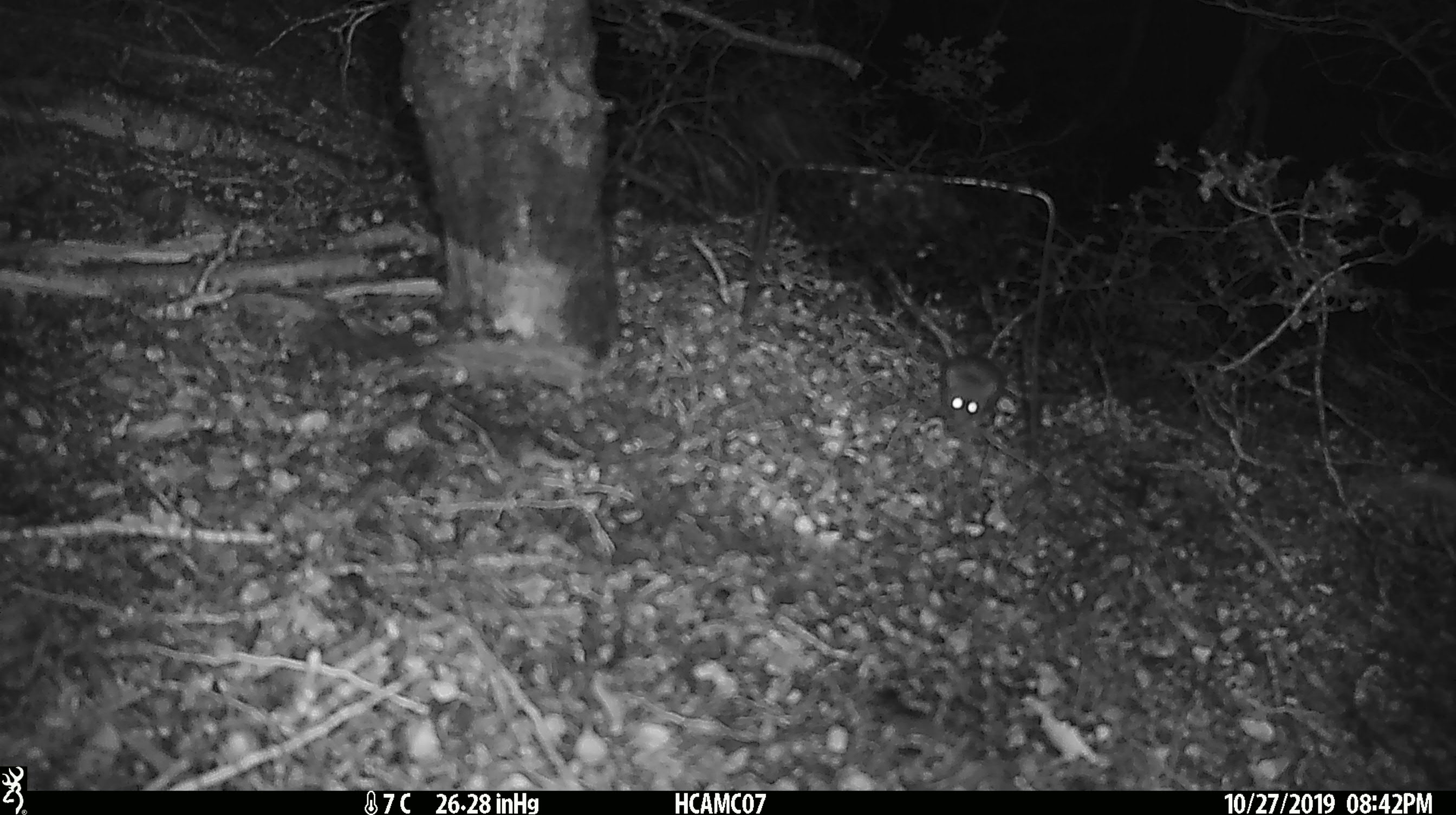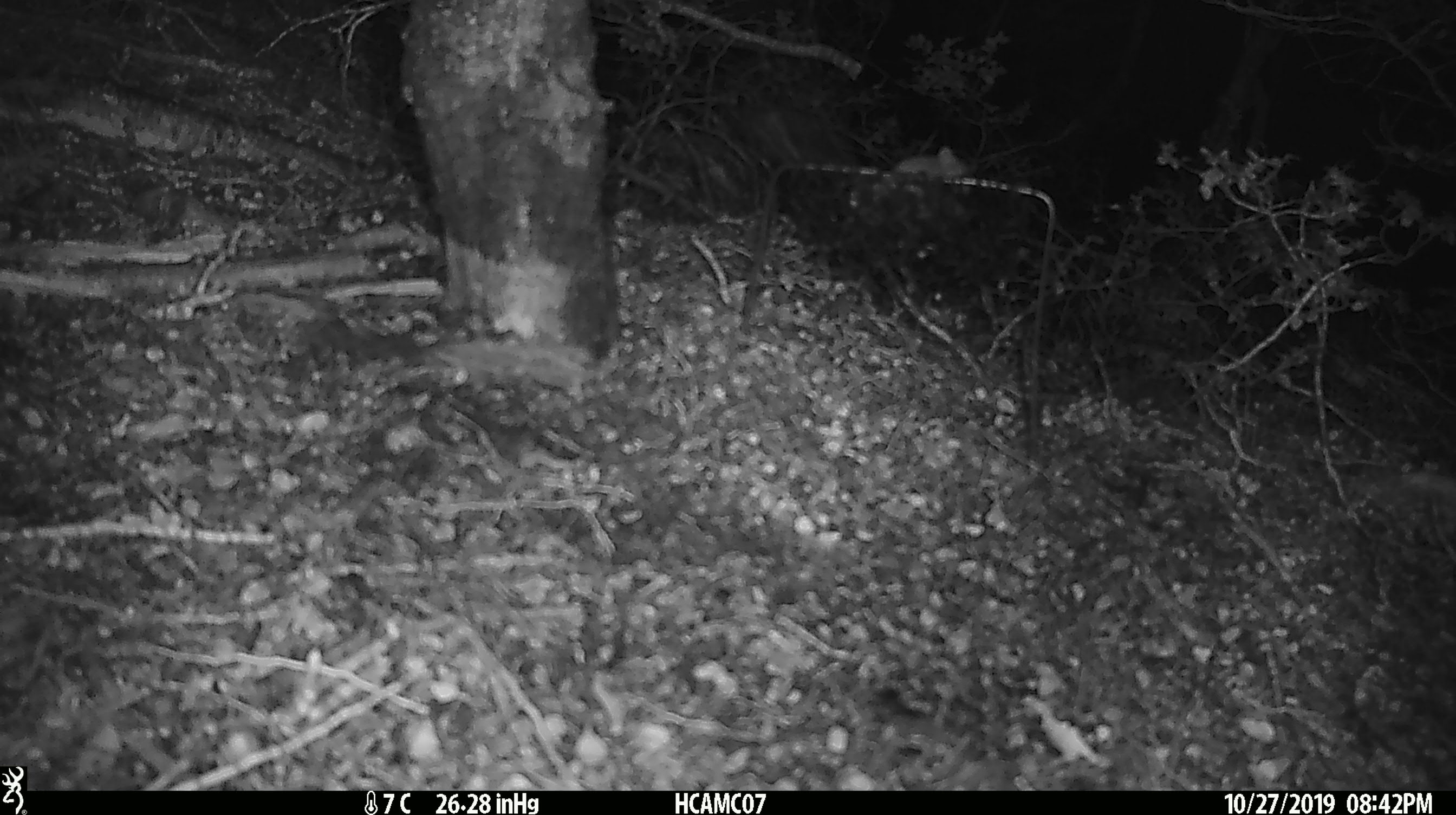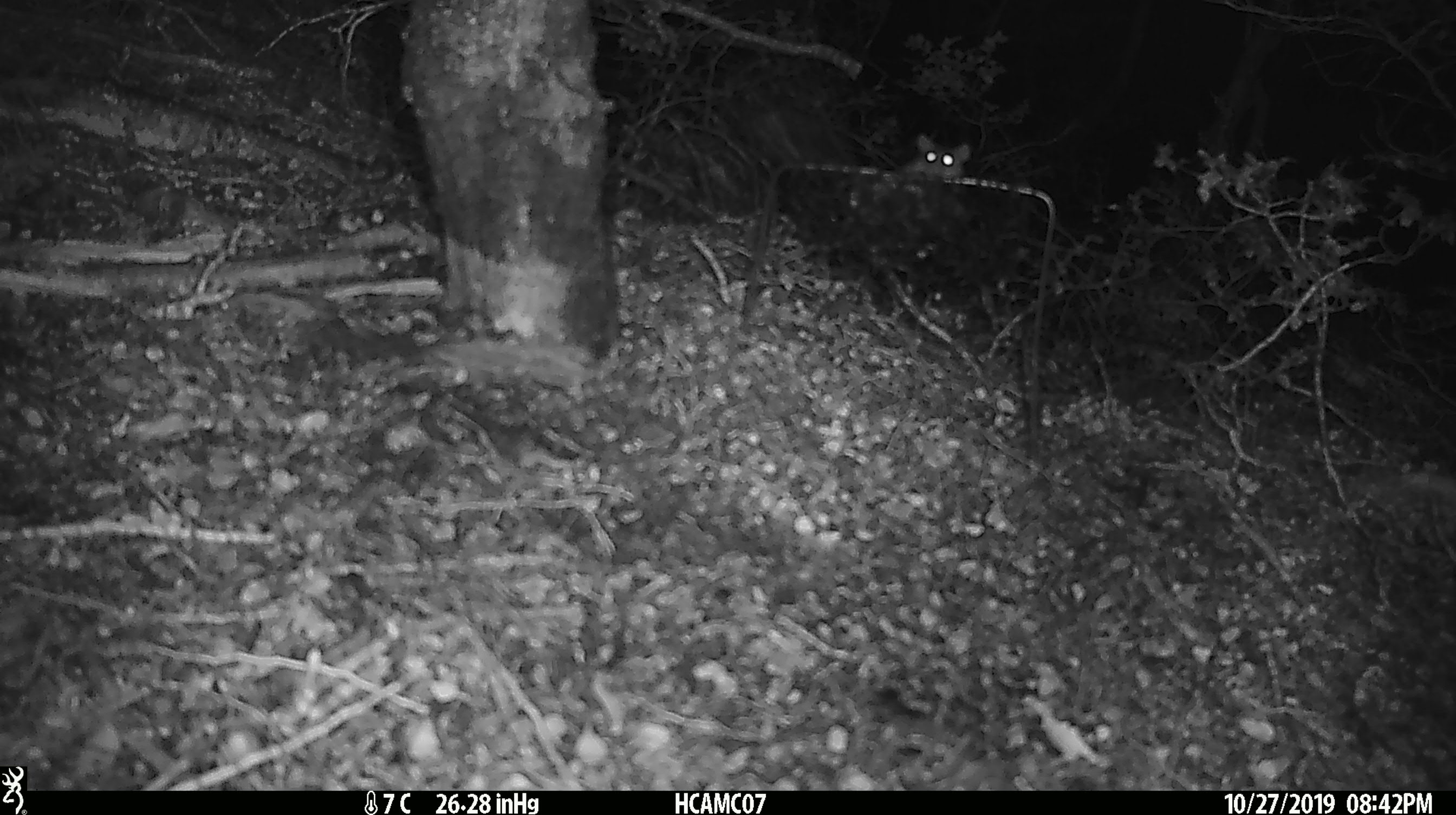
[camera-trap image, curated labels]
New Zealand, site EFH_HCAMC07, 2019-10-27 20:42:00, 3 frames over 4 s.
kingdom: Animalia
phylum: Chordata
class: Mammalia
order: Rodentia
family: Muridae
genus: Mus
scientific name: Mus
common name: mouse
Mouse (Mus).